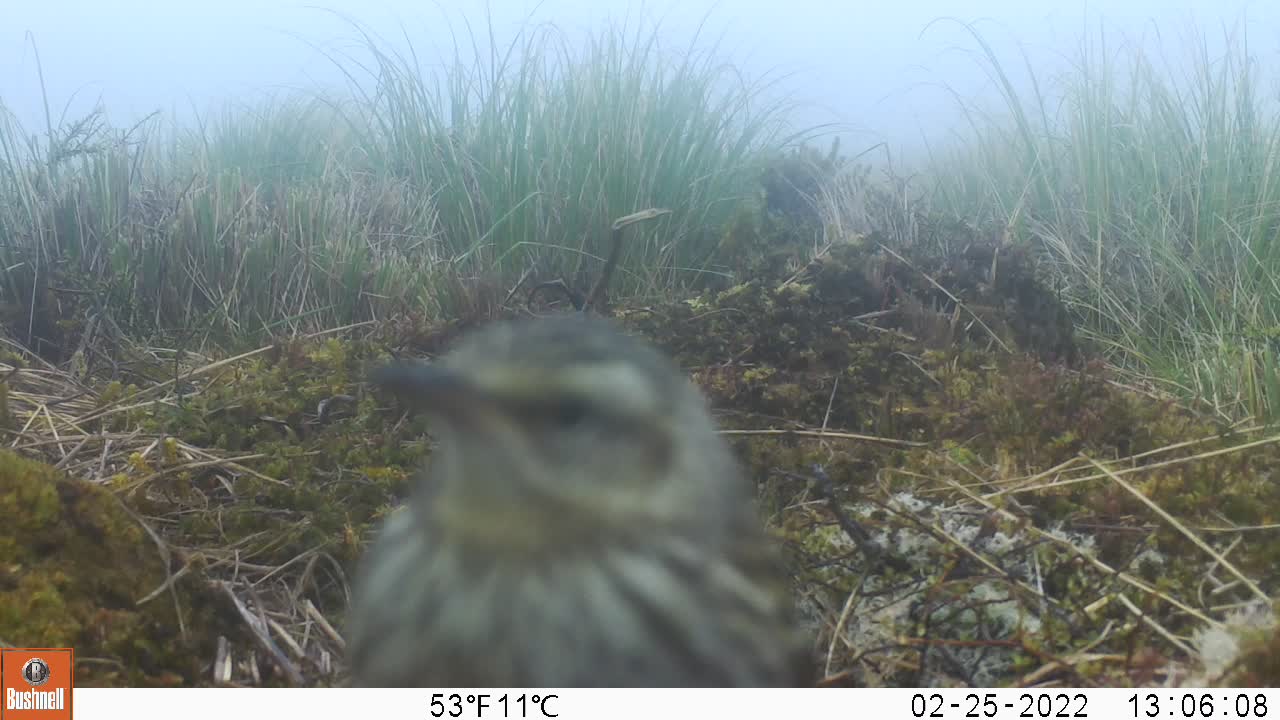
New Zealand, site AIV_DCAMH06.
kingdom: Animalia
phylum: Chordata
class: Aves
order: Passeriformes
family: Motacillidae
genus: Anthus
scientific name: Anthus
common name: pipit